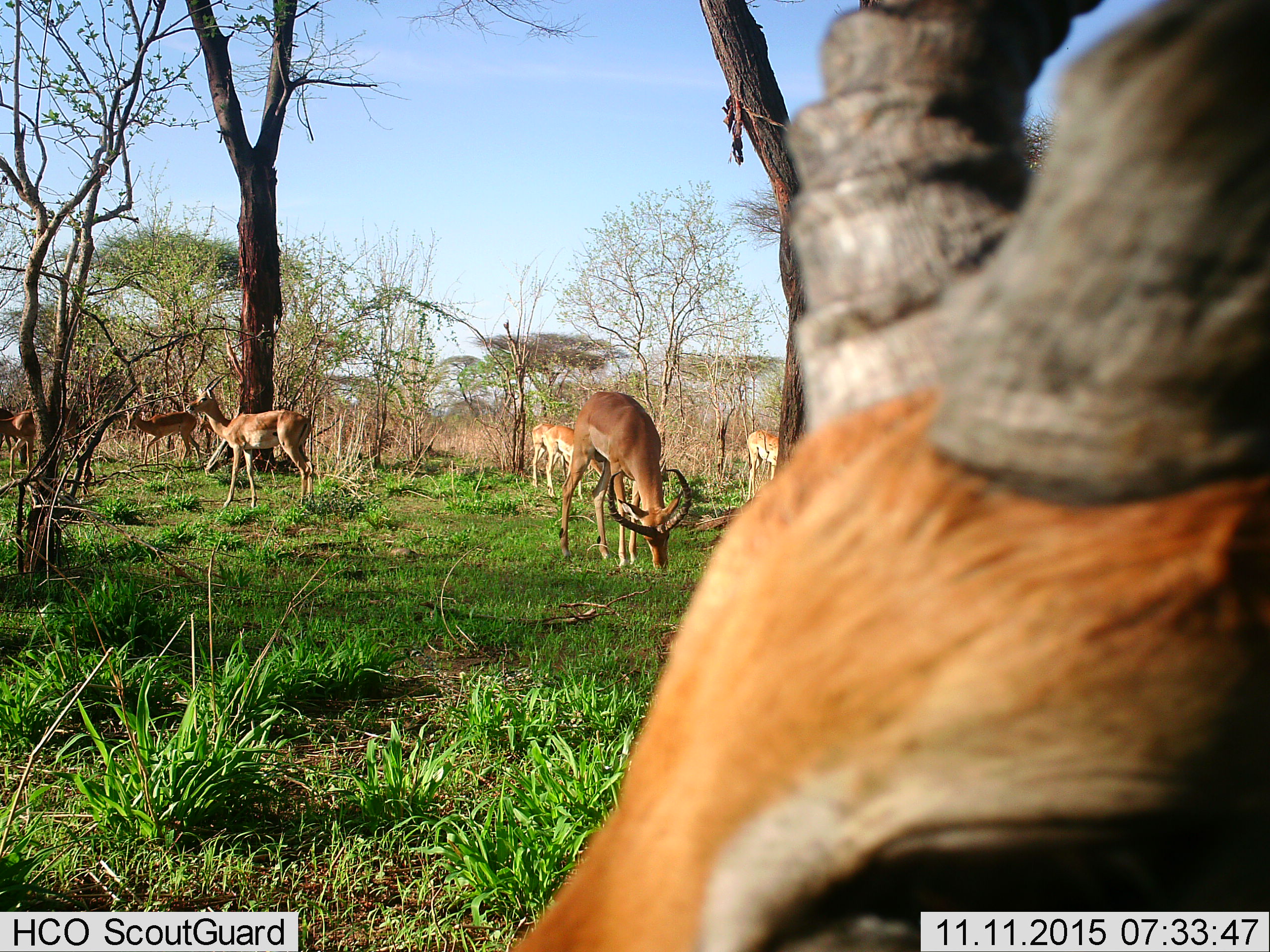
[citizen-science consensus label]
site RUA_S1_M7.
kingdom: Animalia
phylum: Chordata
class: Mammalia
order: Artiodactyla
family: Bovidae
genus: Aepyceros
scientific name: Aepyceros melampus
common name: impala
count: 8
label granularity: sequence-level